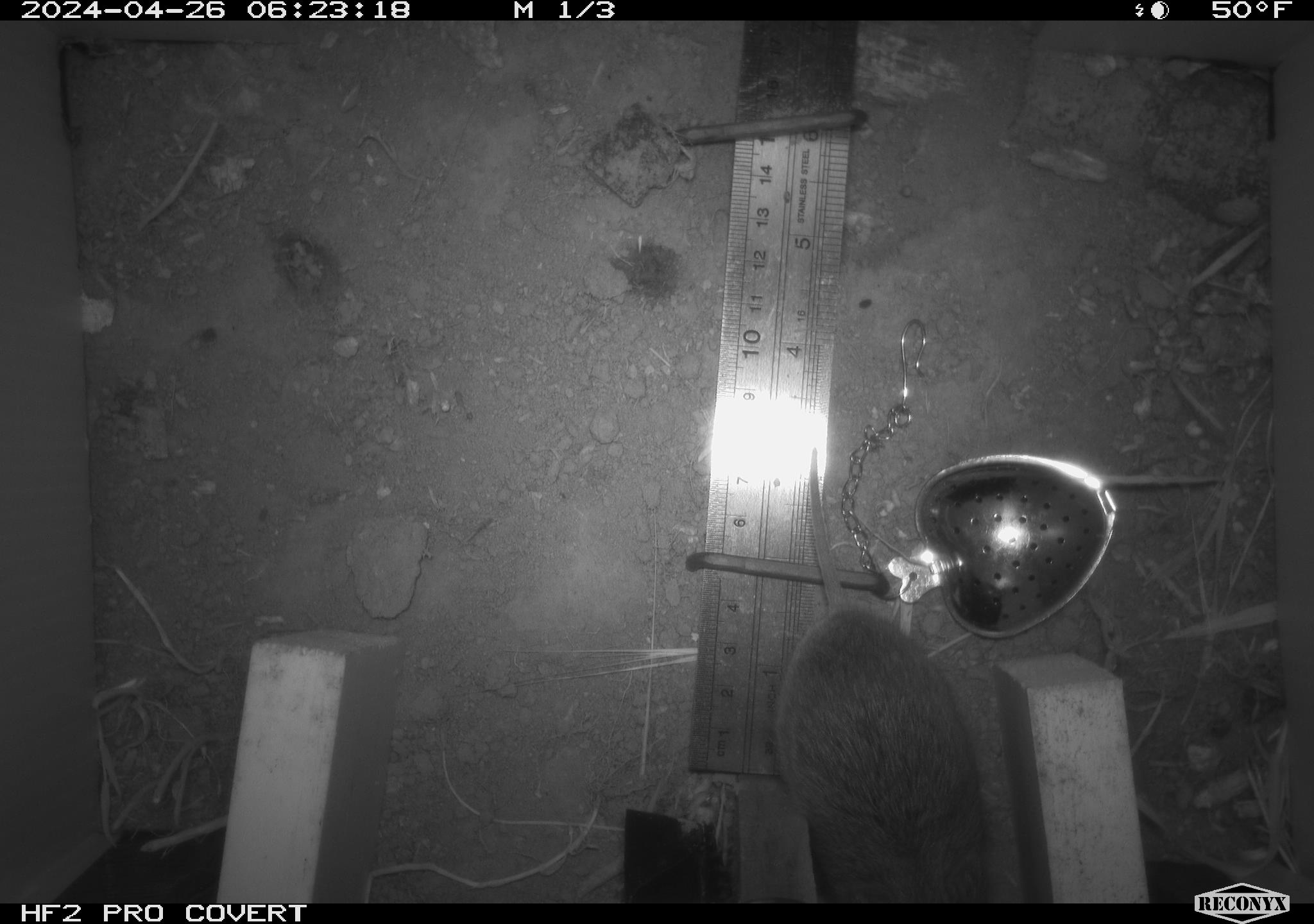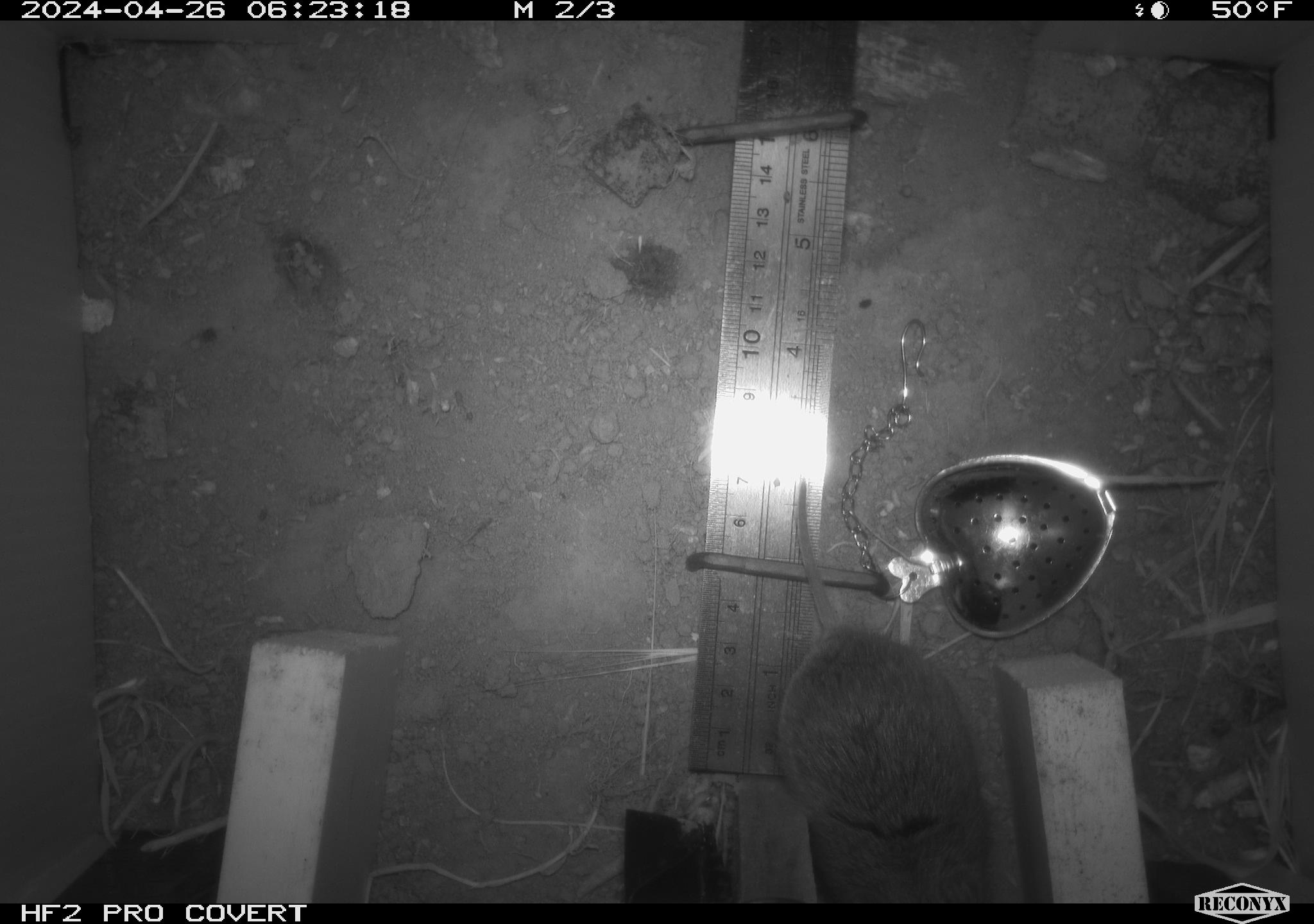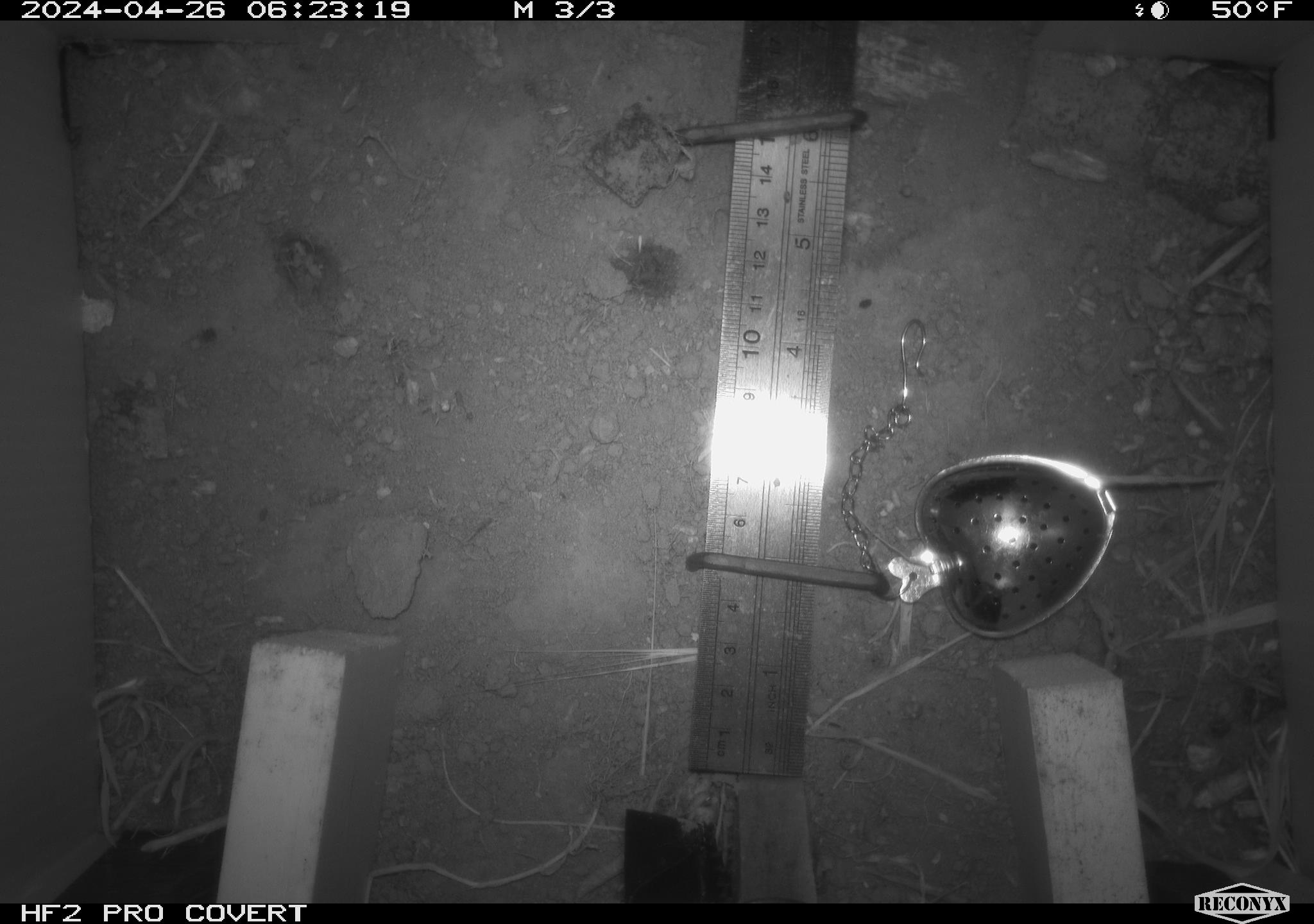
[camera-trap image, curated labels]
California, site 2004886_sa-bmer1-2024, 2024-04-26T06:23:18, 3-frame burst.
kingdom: Animalia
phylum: Chordata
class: Mammalia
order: Rodentia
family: Cricetidae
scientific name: Arvicolinae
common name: voles, lemmings, and muskrats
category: arvicolinae subfamily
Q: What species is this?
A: Arvicolinae subfamily (voles, lemmings, and muskrats) (Arvicolinae).